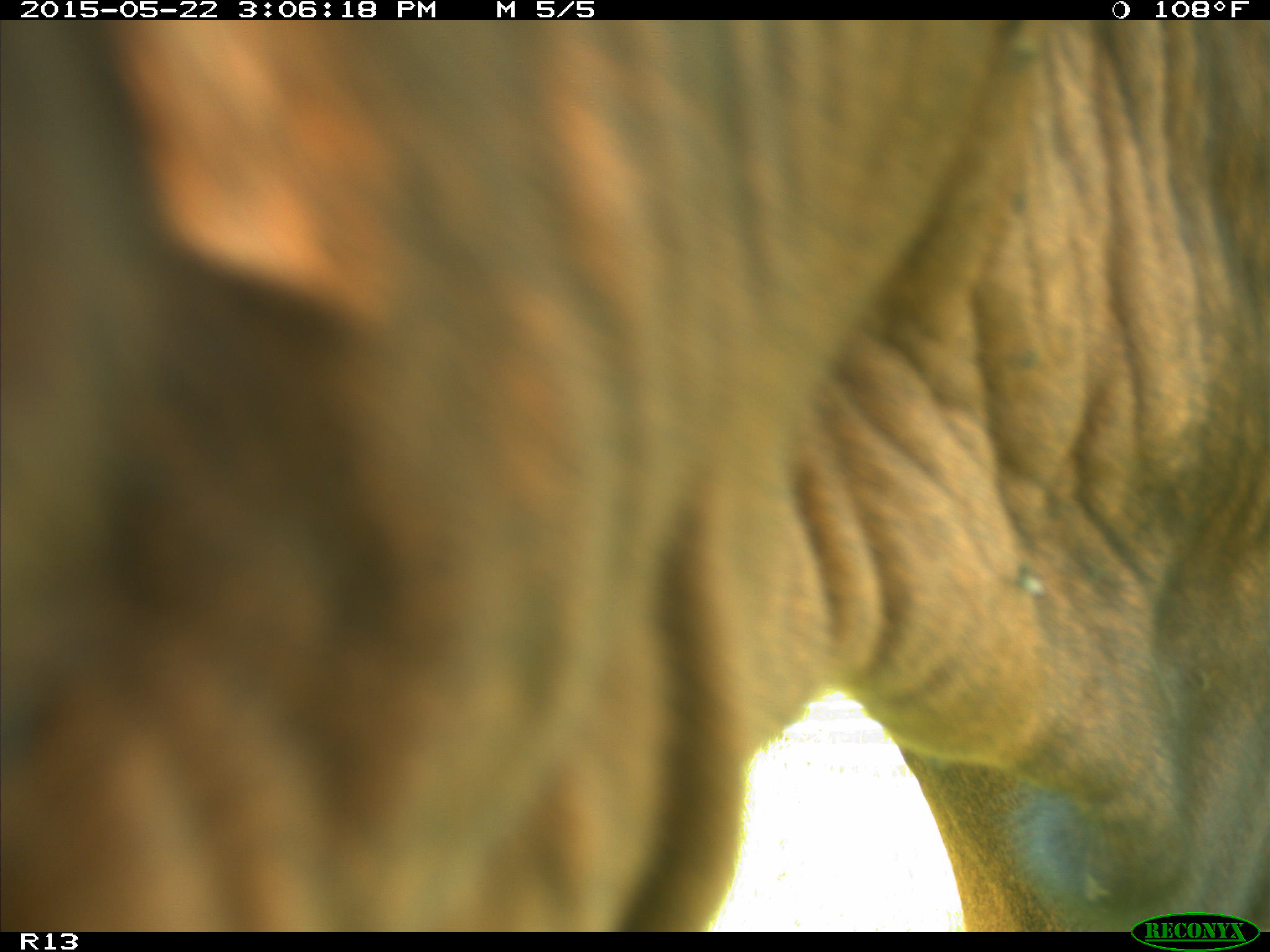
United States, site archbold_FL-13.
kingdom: Animalia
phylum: Chordata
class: Mammalia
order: Artiodactyla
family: Bovidae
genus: Bos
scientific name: Bos taurus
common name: domestic cow